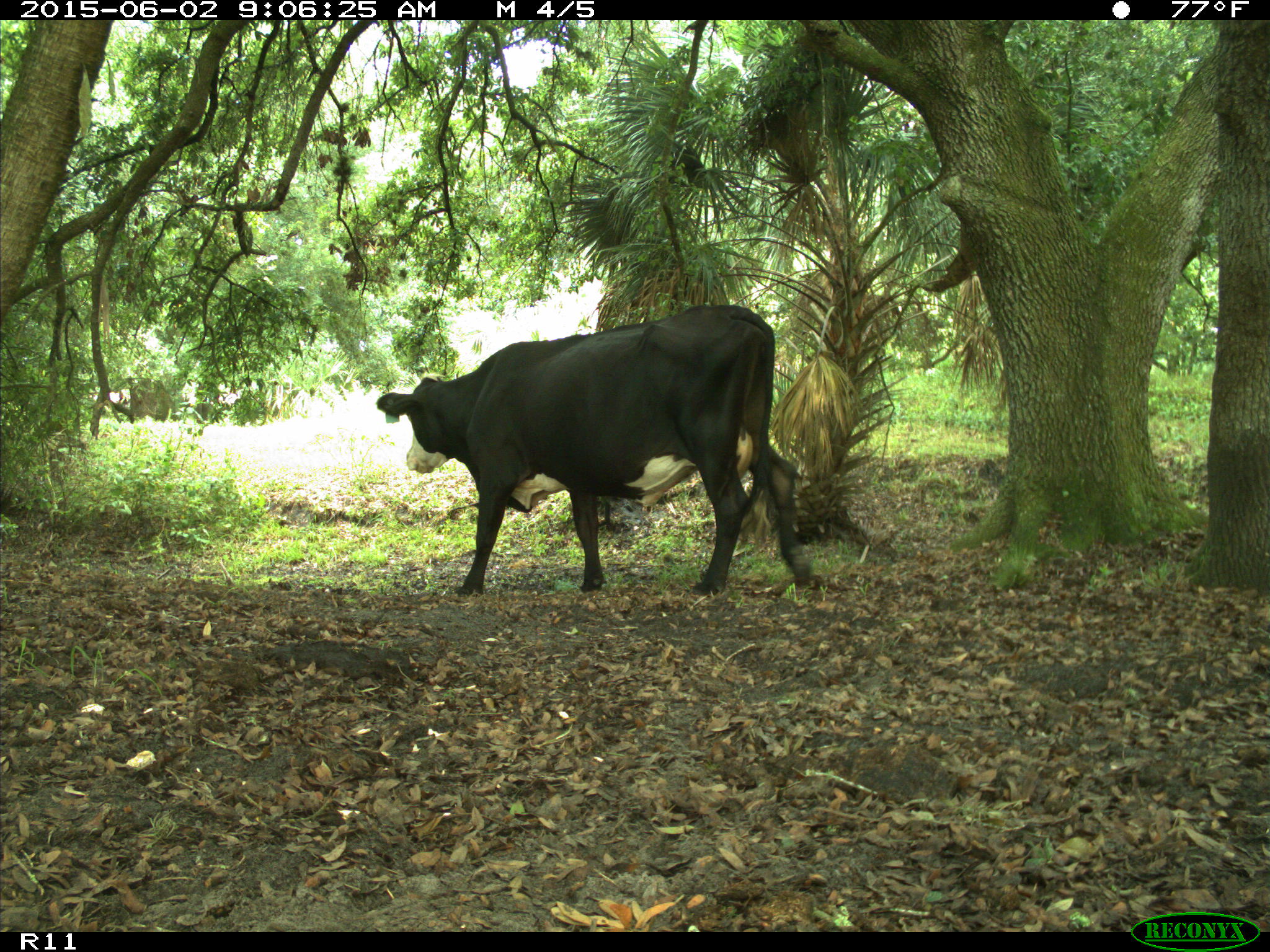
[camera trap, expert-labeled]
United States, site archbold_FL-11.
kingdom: Animalia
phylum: Chordata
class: Mammalia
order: Artiodactyla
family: Bovidae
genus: Bos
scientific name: Bos taurus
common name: domestic cow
Bos taurus (domestic cow).